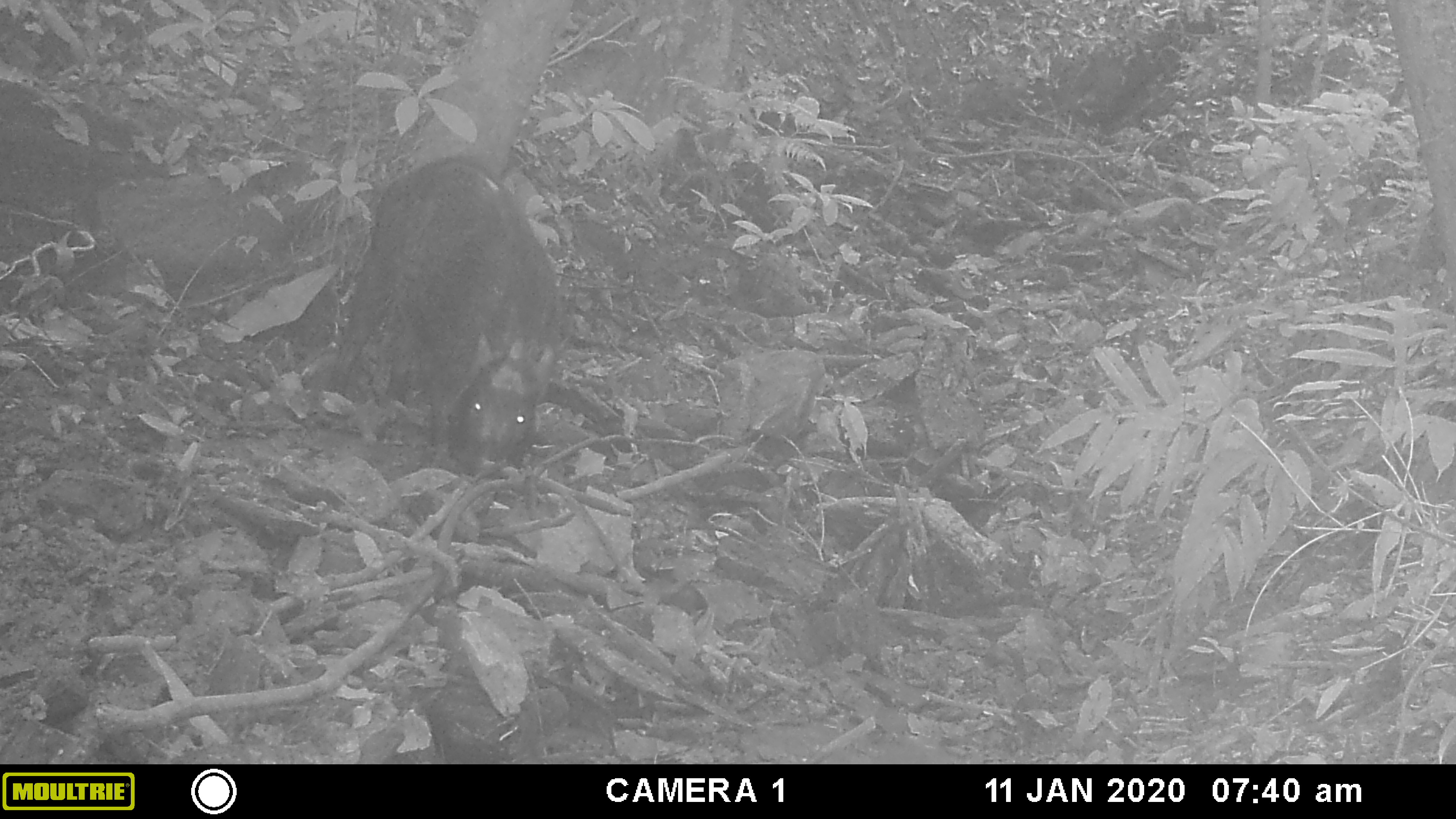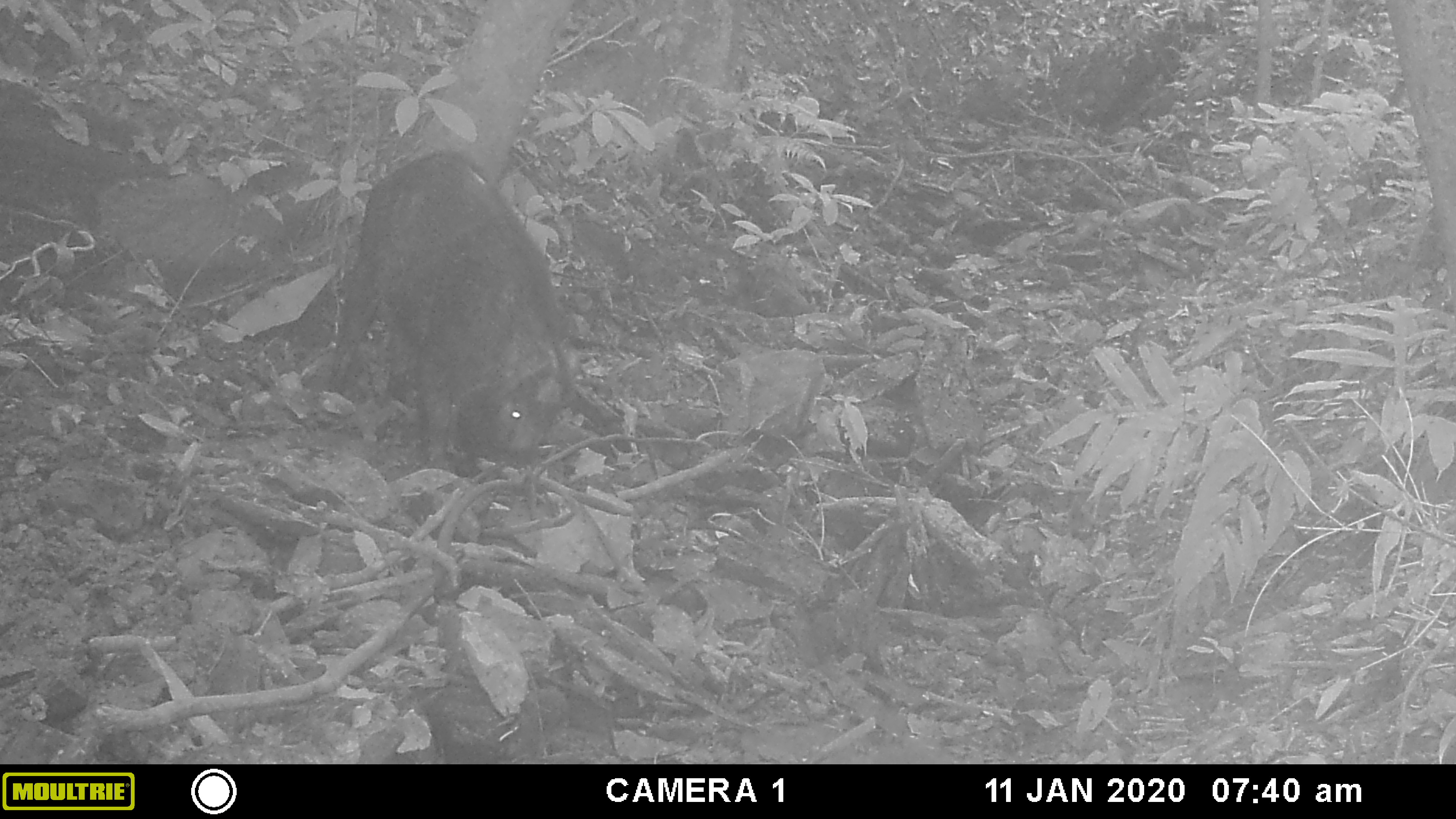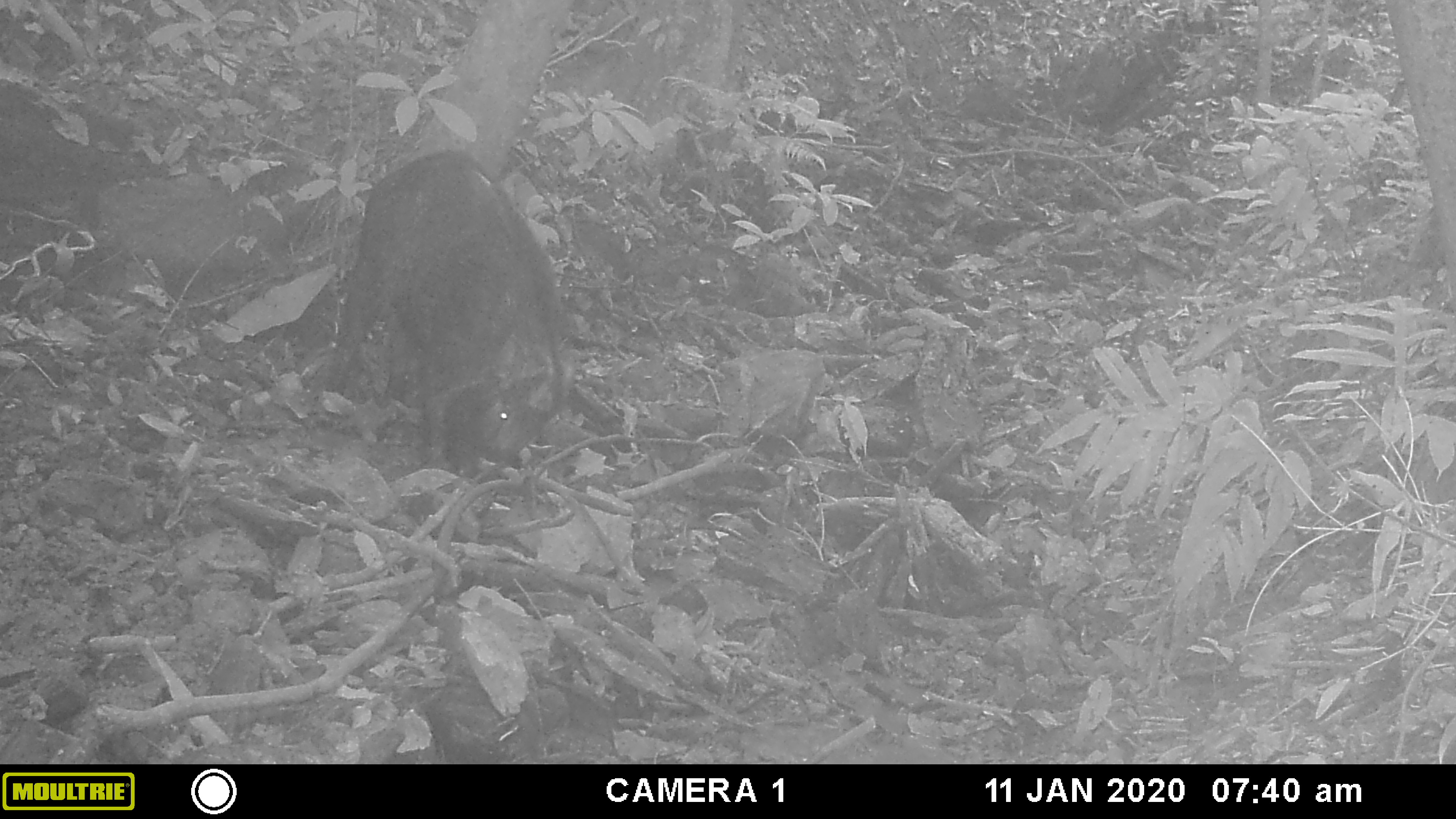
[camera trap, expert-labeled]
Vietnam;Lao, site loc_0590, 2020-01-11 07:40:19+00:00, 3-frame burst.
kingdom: Animalia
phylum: Chordata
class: Mammalia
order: Artiodactyla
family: Suidae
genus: Sus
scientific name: Sus scrofa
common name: eurasian wild pig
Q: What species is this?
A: Eurasian wild pig (Sus scrofa).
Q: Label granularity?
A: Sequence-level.